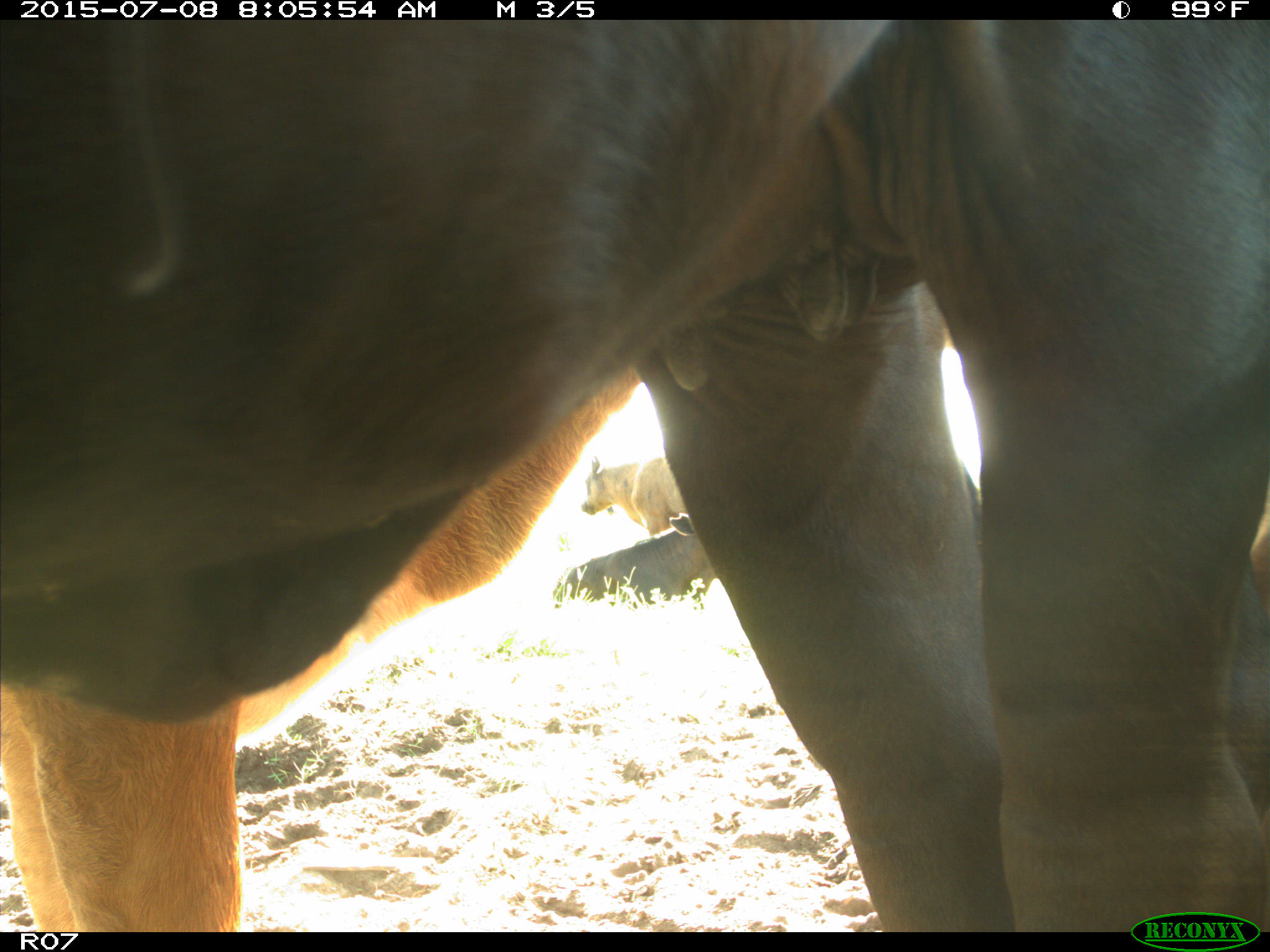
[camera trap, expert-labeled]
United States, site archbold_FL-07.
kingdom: Animalia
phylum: Chordata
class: Mammalia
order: Artiodactyla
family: Bovidae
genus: Bos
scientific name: Bos taurus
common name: domestic cow